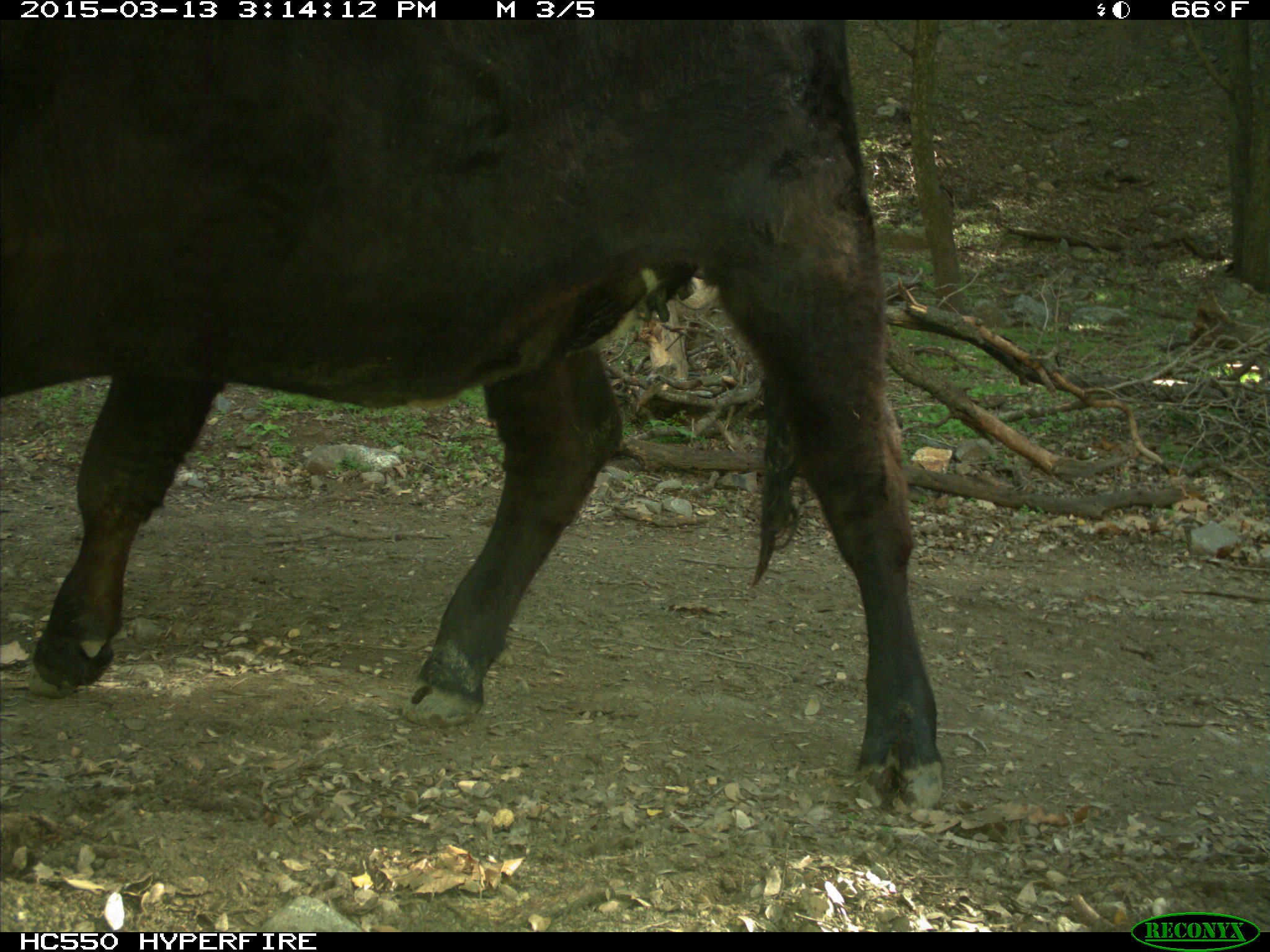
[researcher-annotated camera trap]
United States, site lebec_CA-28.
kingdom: Animalia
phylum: Chordata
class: Mammalia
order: Artiodactyla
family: Bovidae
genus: Bos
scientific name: Bos taurus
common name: domestic cow